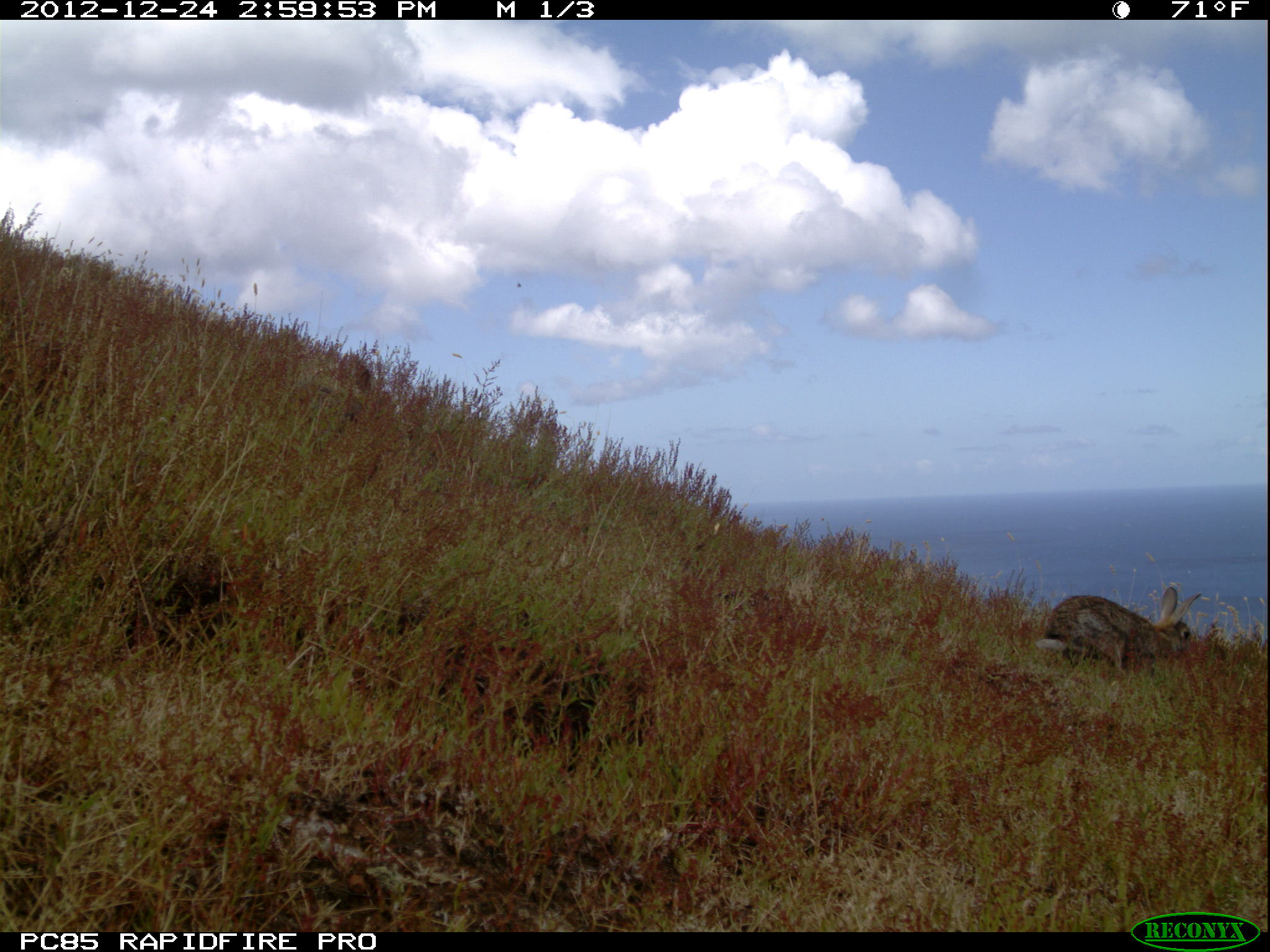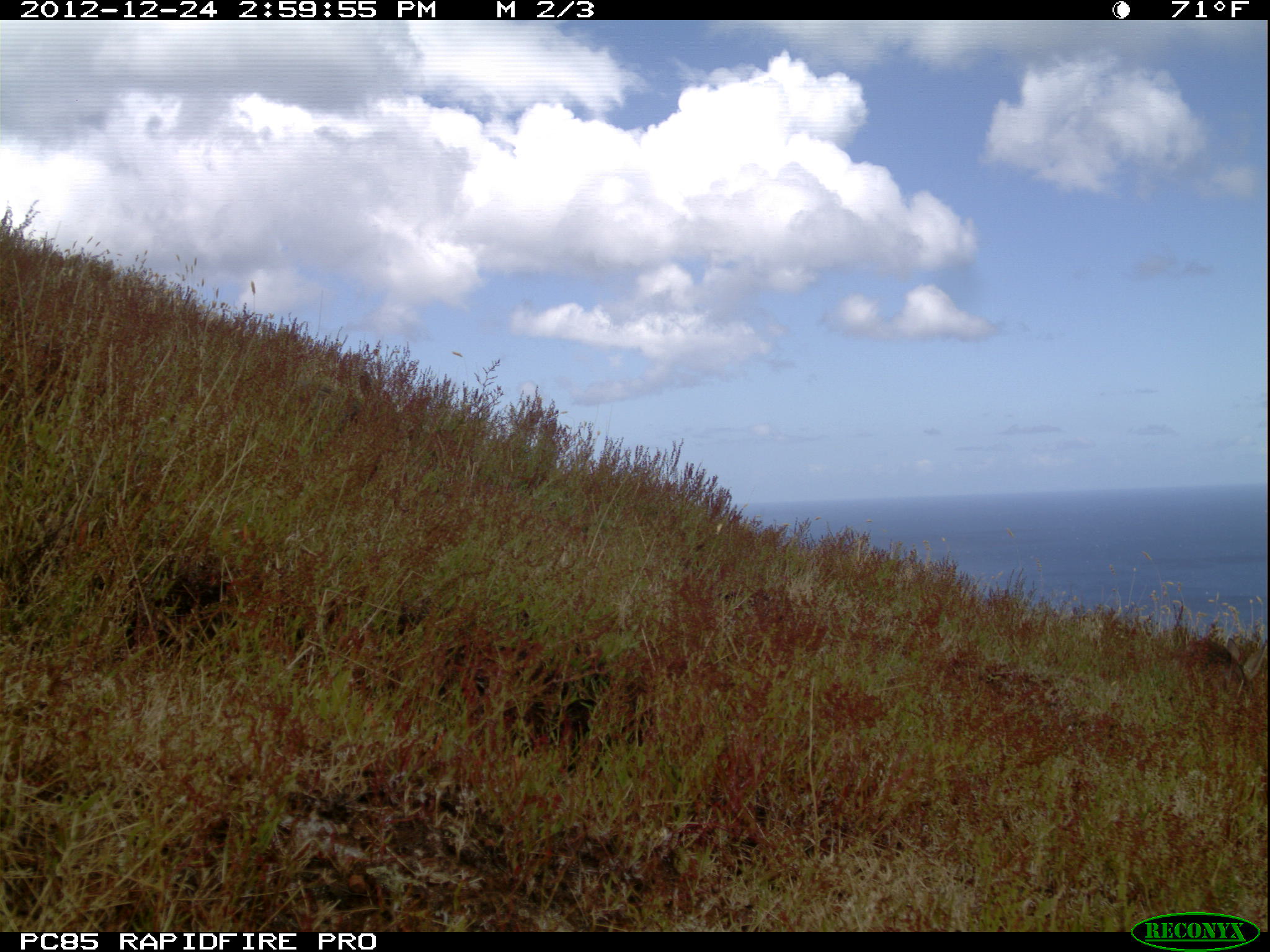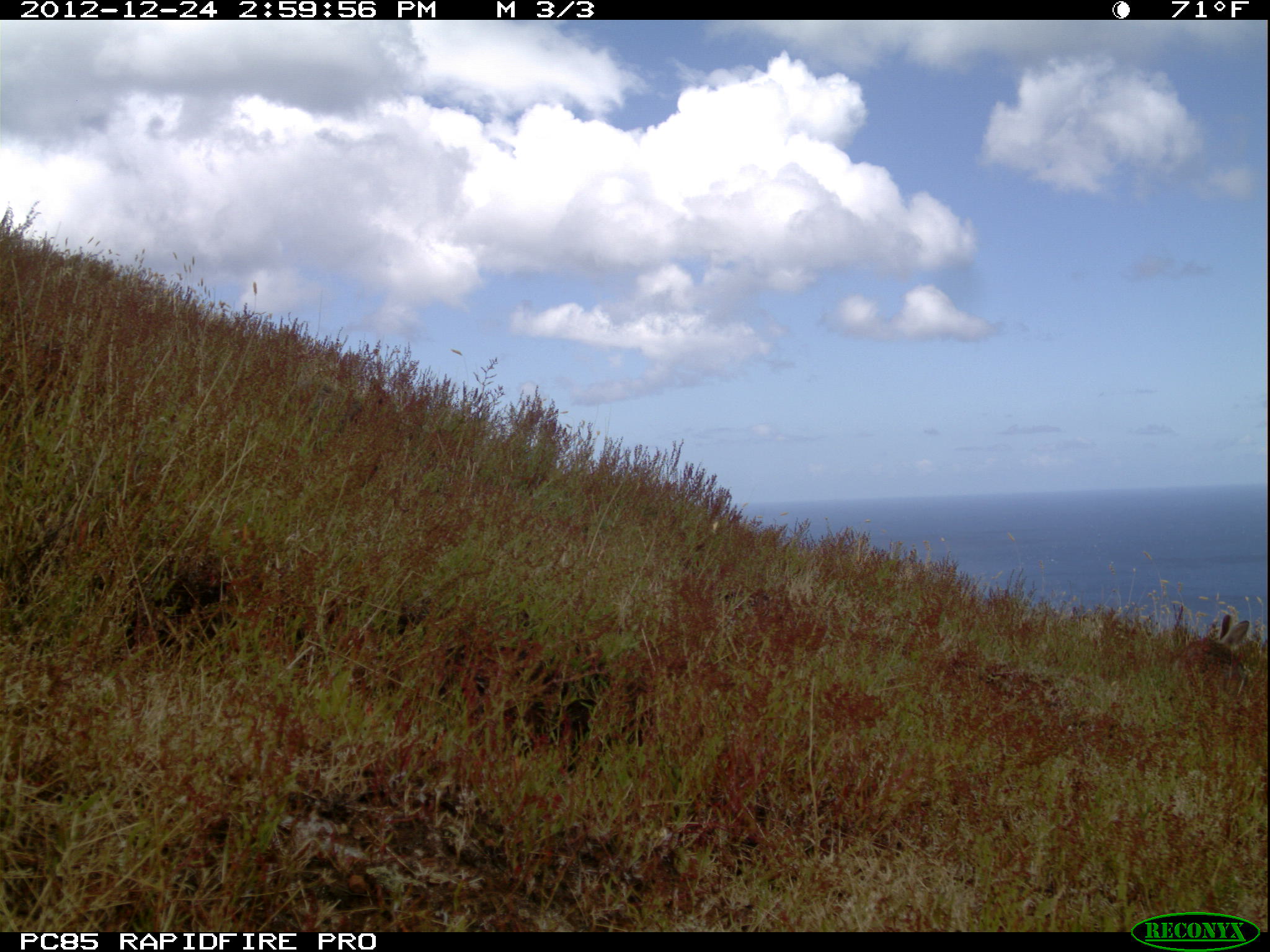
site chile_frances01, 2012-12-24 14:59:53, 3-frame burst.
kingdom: Animalia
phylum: Chordata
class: Mammalia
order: Lagomorpha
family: Leporidae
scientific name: Leporidae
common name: rabbits and hares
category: rabbit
Rabbit (rabbits and hares) (Leporidae).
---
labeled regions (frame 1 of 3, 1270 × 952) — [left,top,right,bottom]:
rabbit: [1036,583,1204,682]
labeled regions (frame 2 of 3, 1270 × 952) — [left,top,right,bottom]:
rabbit: [1173,624,1270,712]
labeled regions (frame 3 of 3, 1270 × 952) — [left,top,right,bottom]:
rabbit: [1174,605,1256,698]